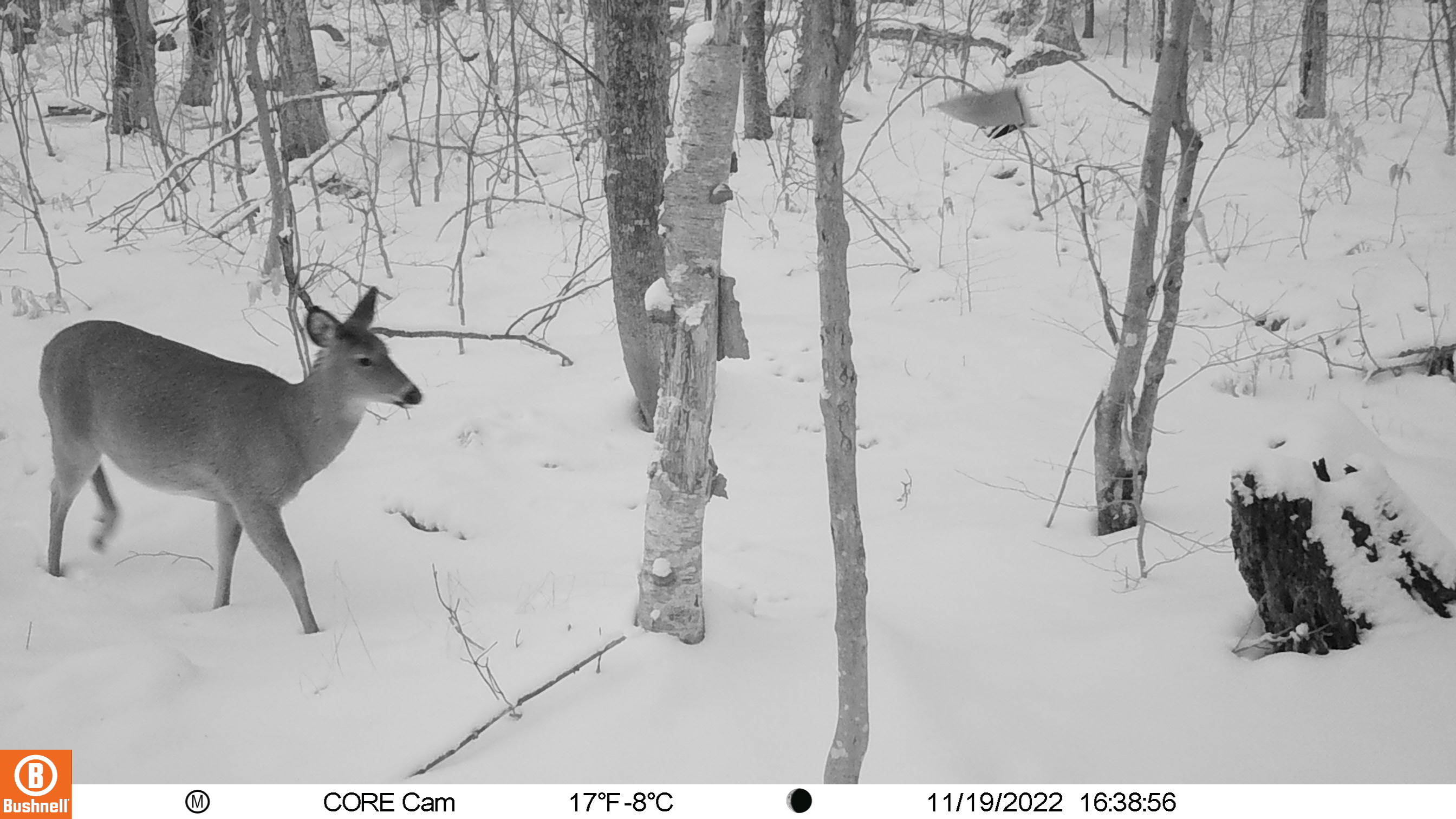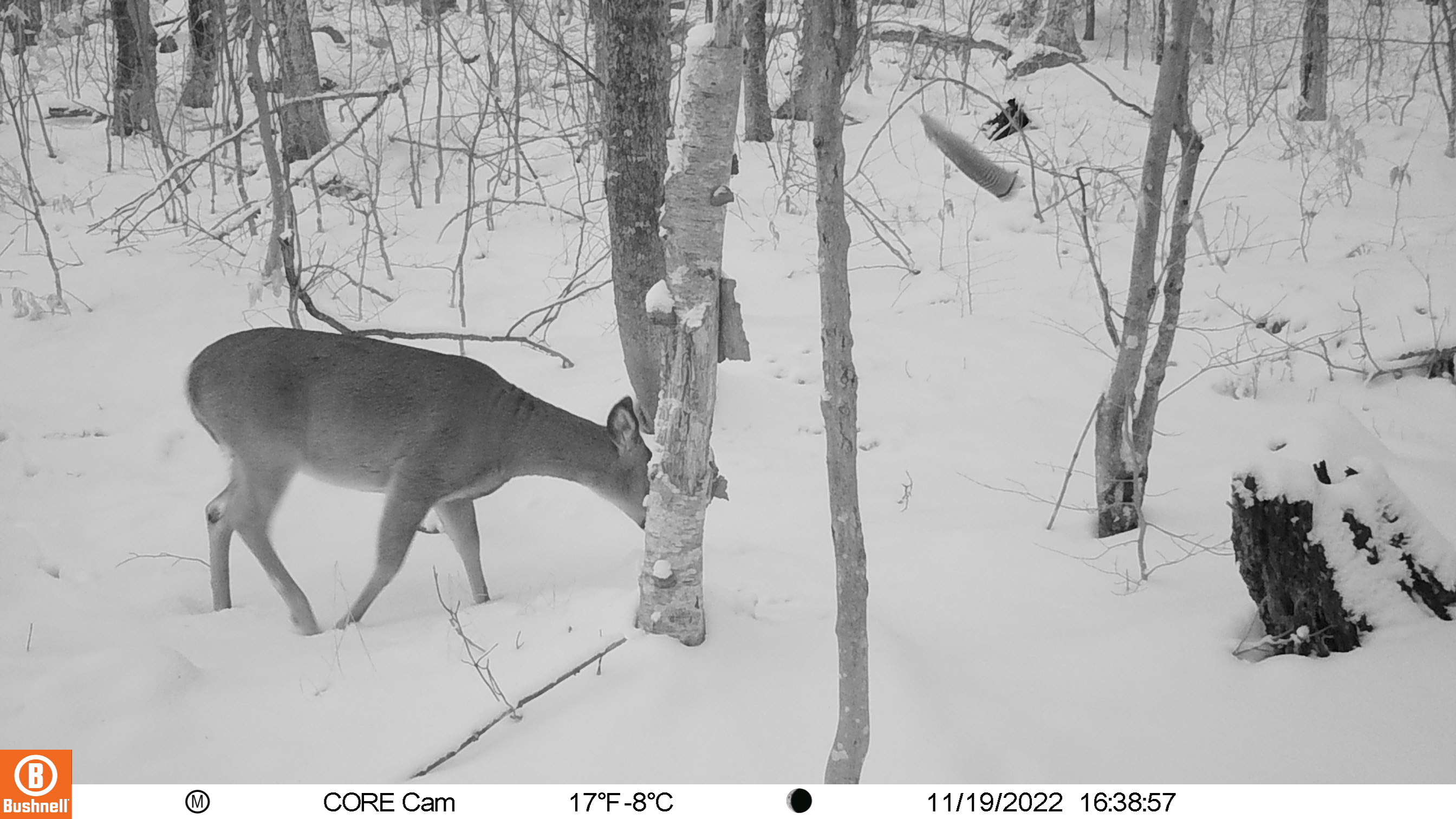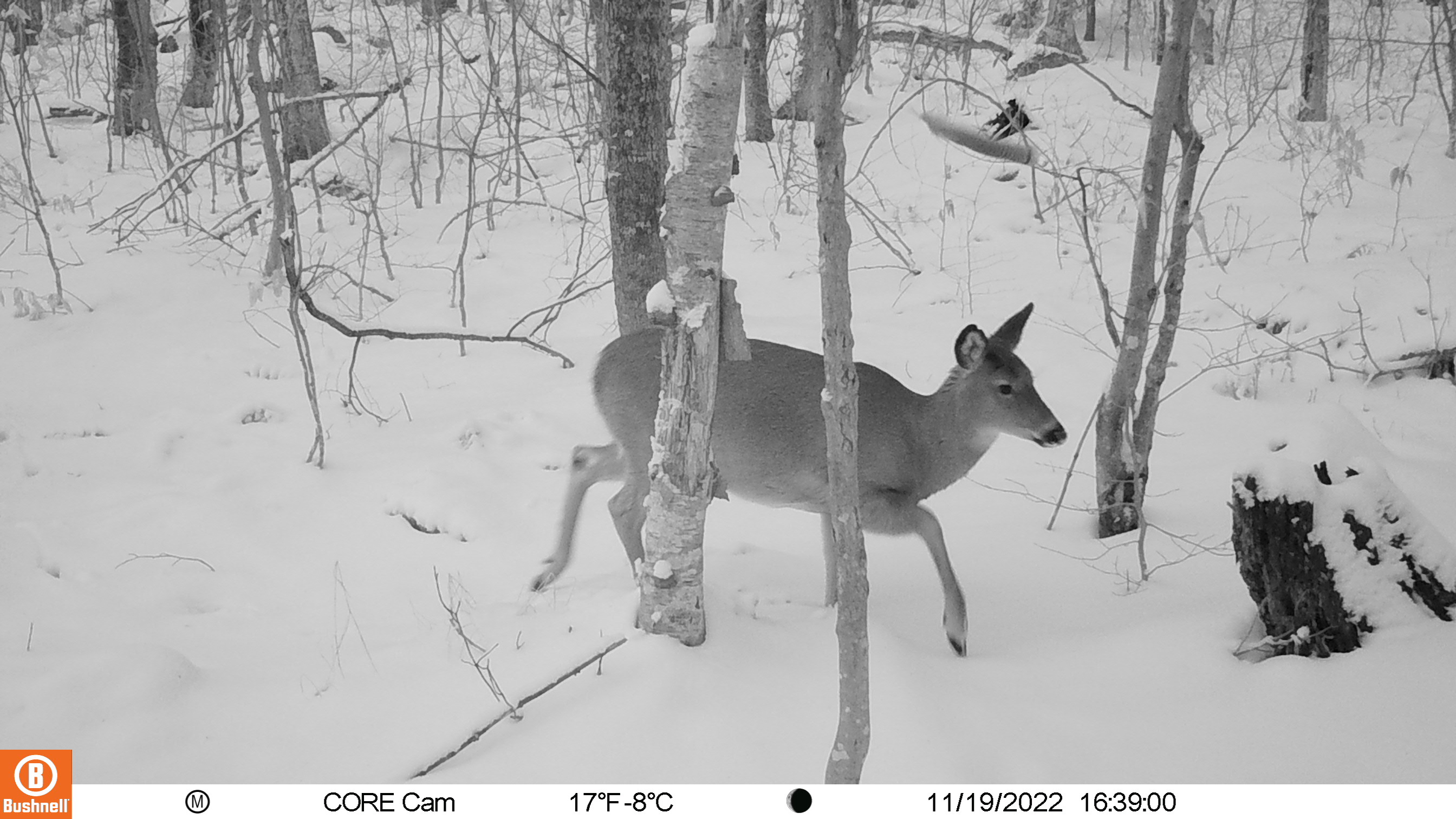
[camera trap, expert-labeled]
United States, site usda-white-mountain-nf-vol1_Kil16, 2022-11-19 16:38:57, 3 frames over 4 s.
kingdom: Animalia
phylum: Chordata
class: Mammalia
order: Artiodactyla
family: Cervidae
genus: Odocoileus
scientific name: Odocoileus virginianus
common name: white-tailed deer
White-tailed deer (Odocoileus virginianus).